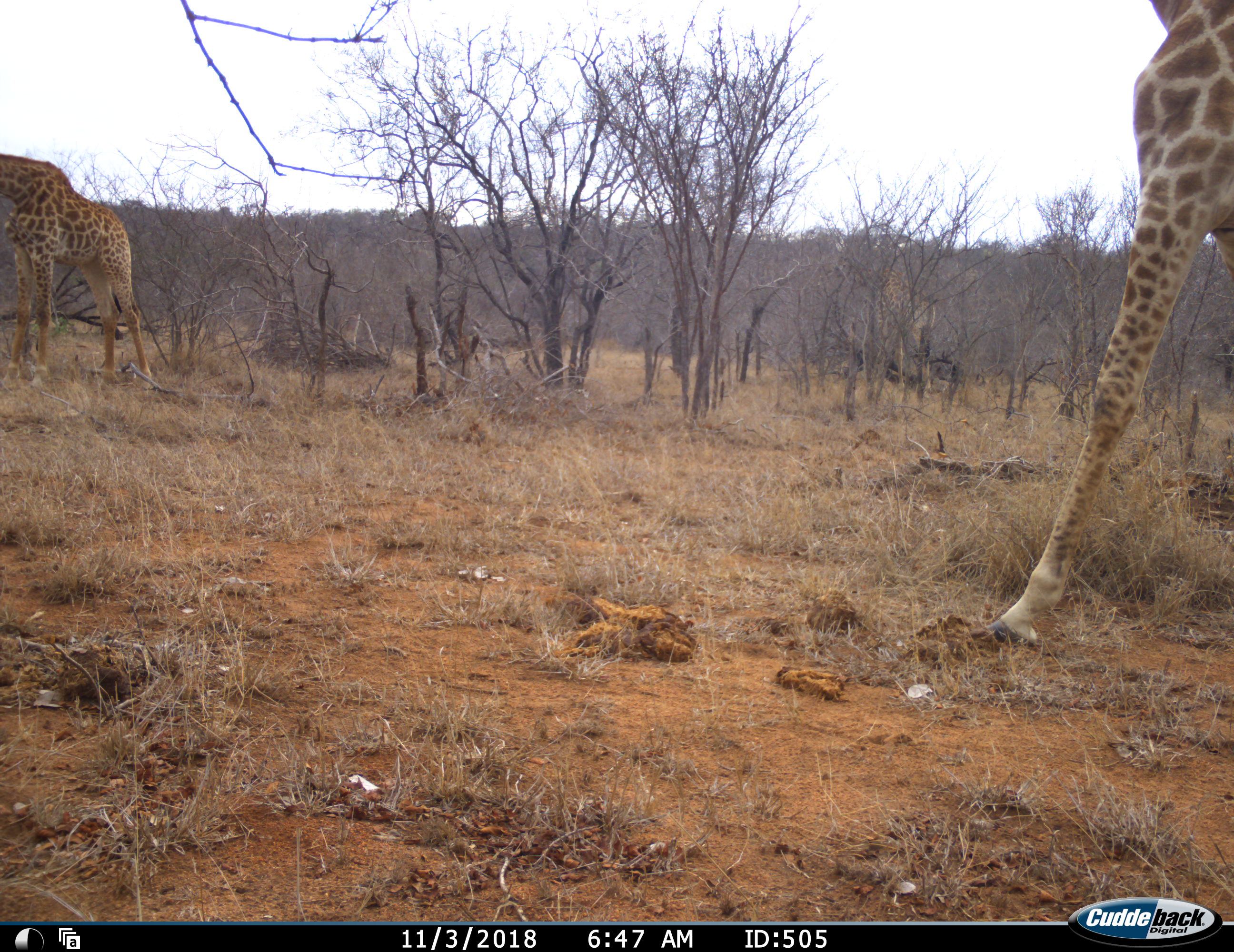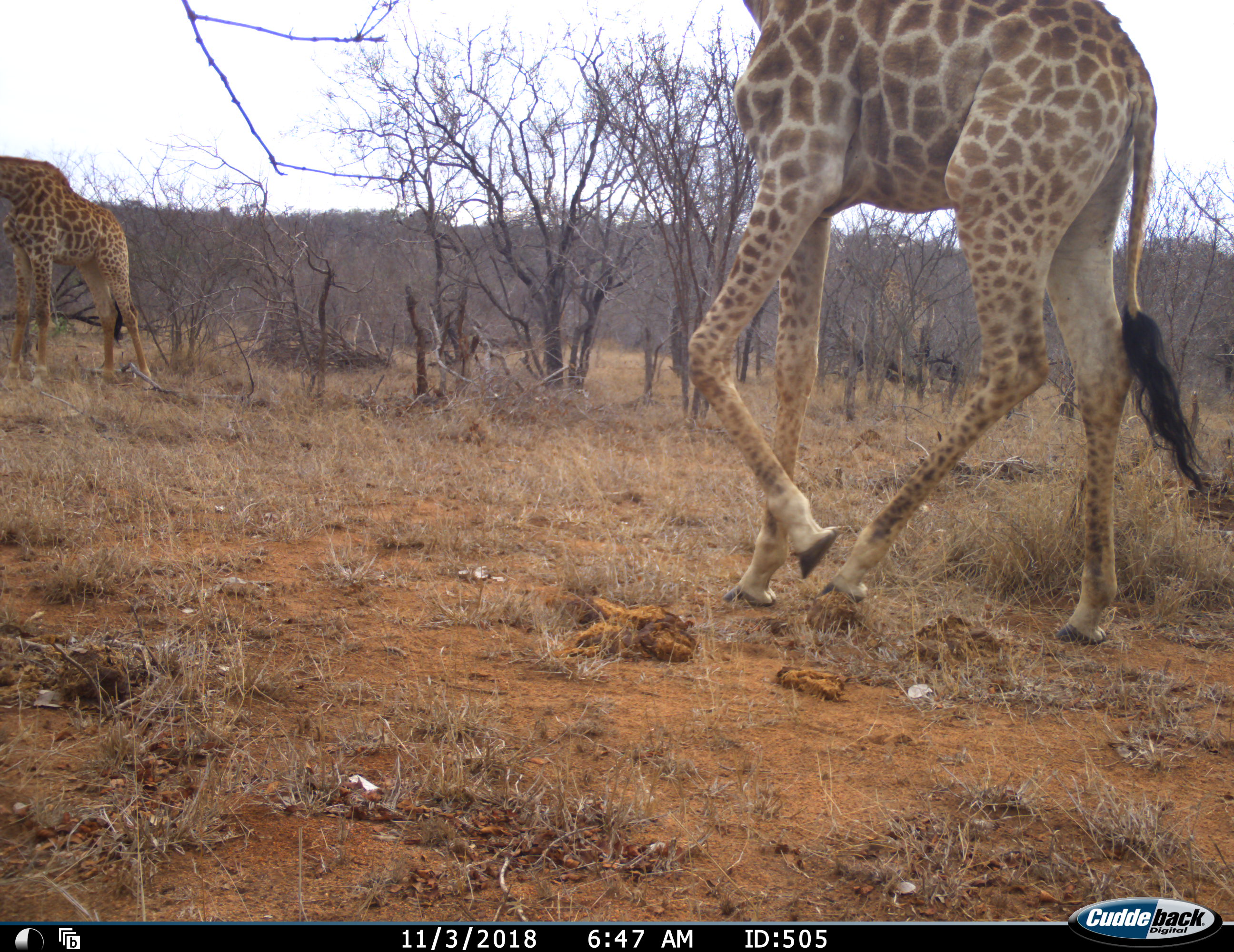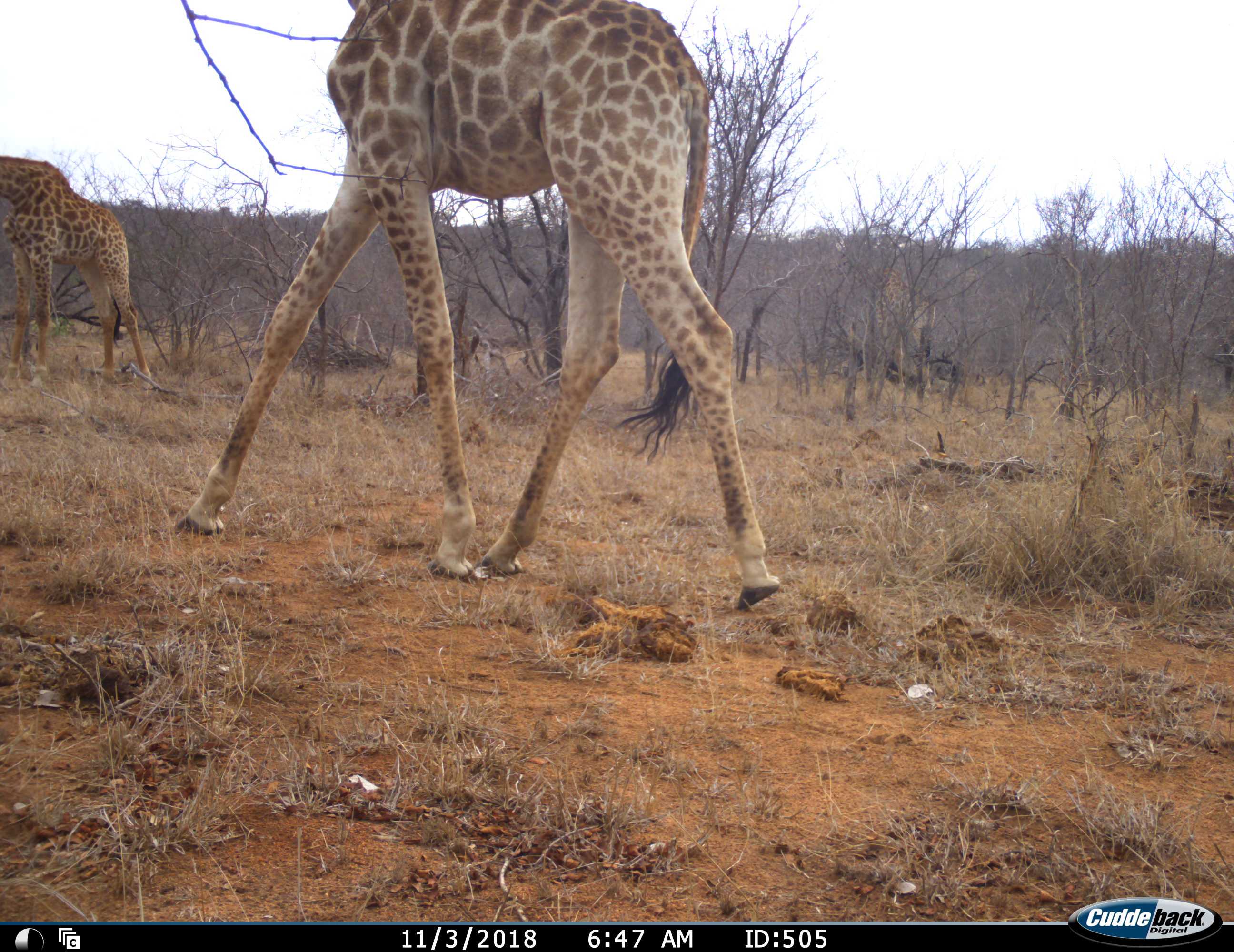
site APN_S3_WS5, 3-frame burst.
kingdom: Animalia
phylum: Chordata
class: Mammalia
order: Artiodactyla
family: Giraffidae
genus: Giraffa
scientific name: Giraffa camelopardalis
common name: giraffe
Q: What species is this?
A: Giraffe (Giraffa camelopardalis).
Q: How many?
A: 2.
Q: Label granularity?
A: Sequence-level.